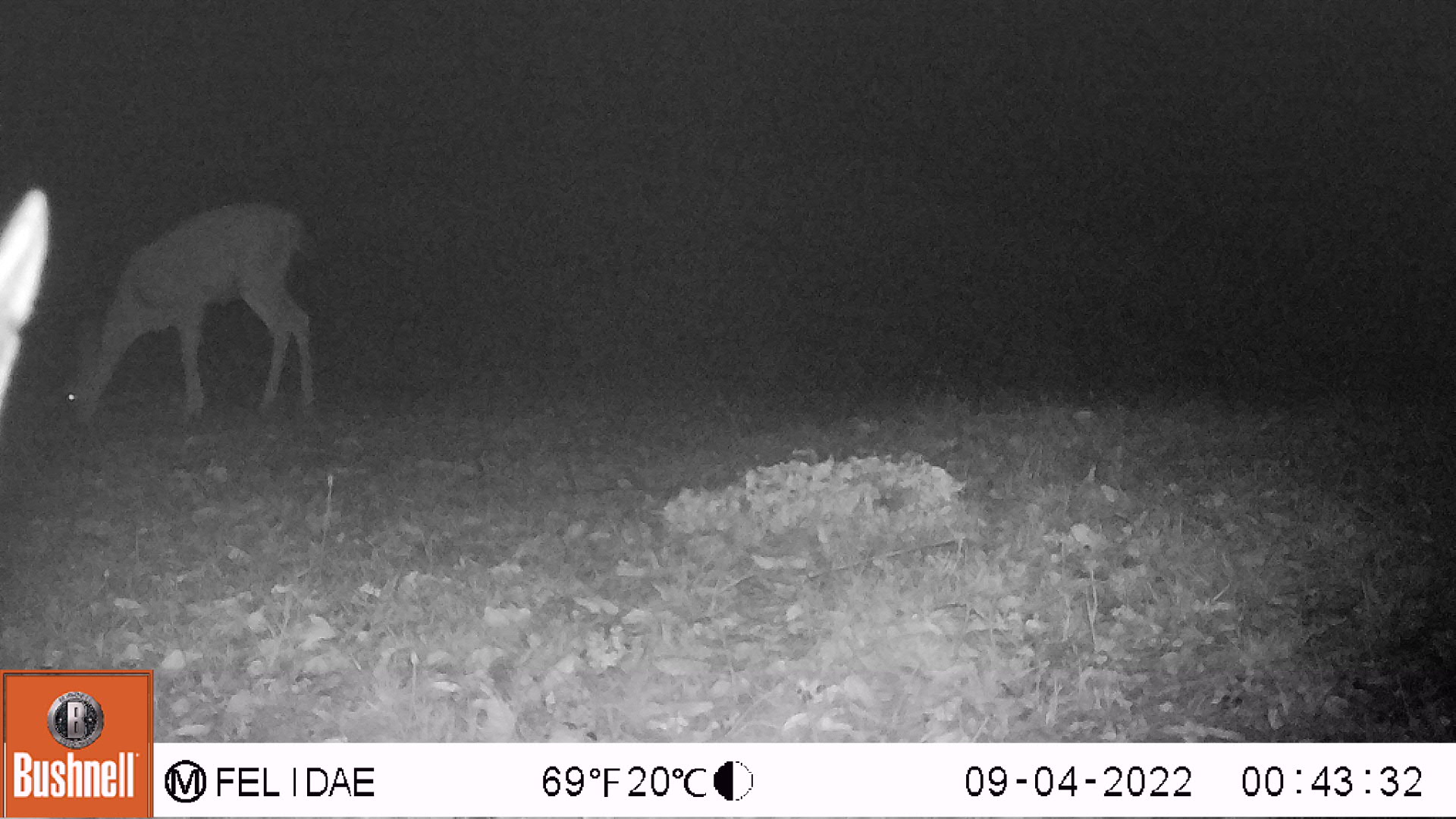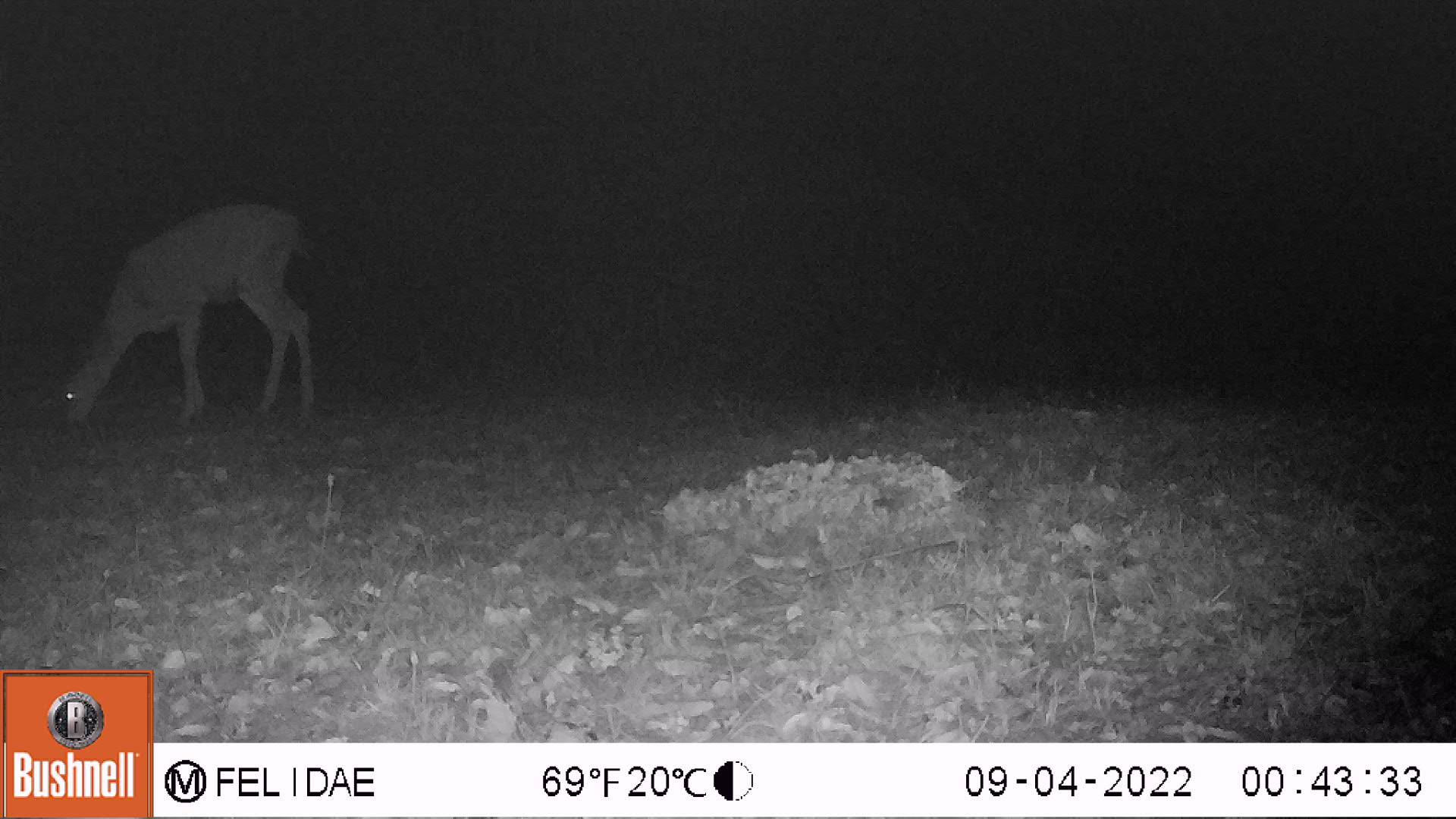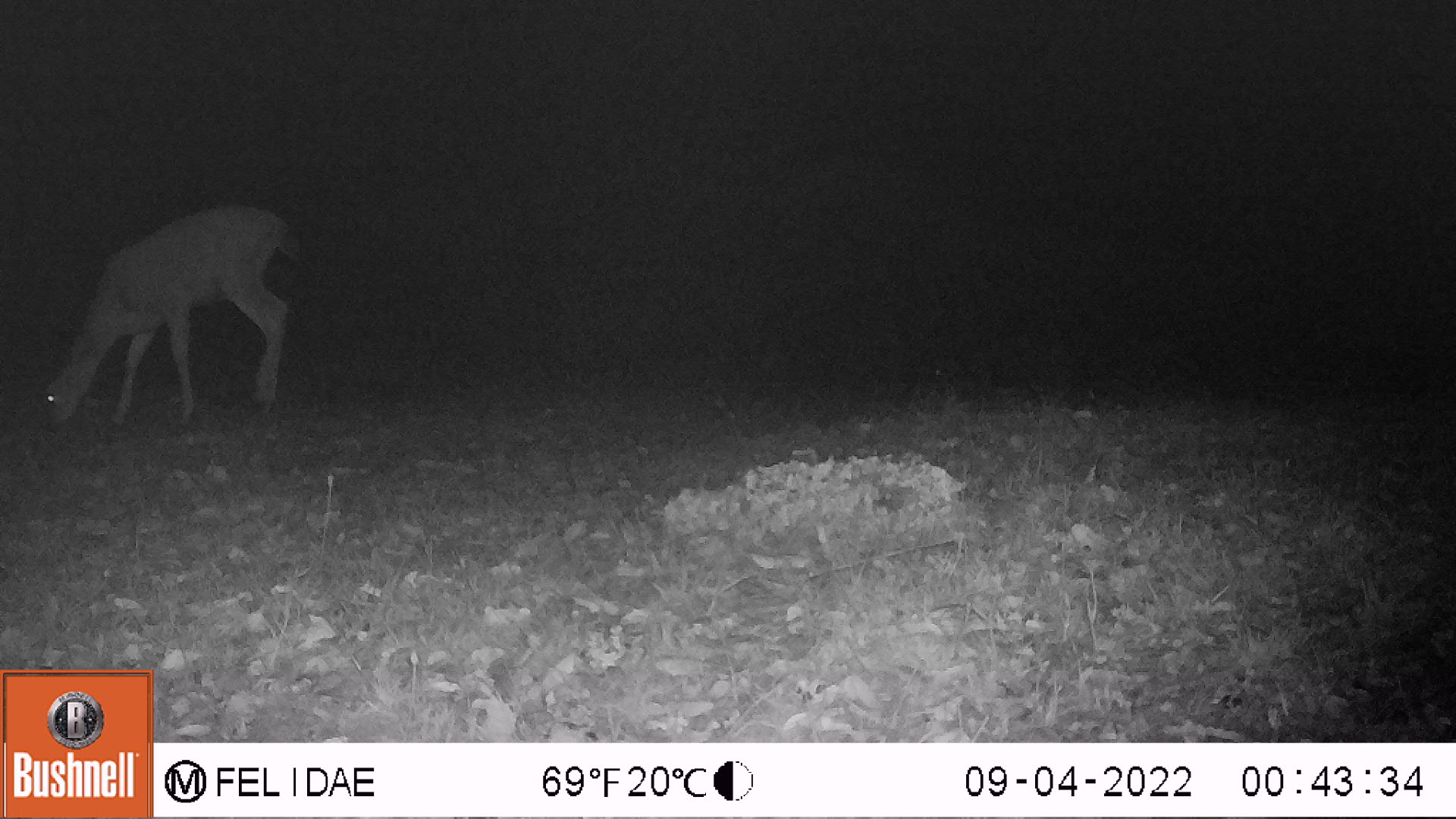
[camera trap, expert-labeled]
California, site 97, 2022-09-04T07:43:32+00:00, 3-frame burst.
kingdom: Animalia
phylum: Chordata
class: Mammalia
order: Artiodactyla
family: Cervidae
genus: Odocoileus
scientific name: Odocoileus hemionus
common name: mule deer